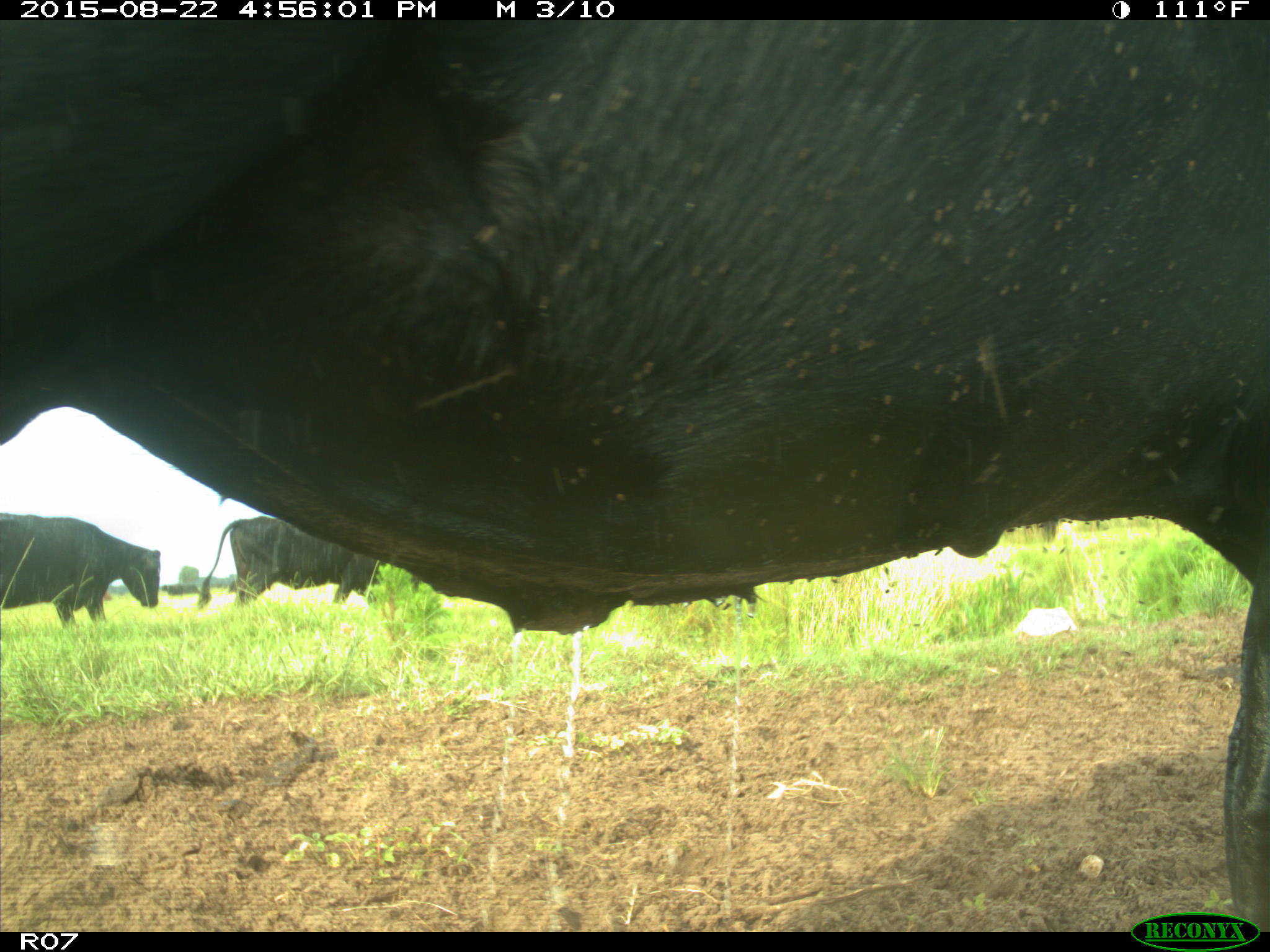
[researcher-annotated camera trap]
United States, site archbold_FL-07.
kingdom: Animalia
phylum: Chordata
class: Mammalia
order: Artiodactyla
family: Bovidae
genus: Bos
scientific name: Bos taurus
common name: domestic cow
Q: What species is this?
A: Bos taurus (domestic cow).